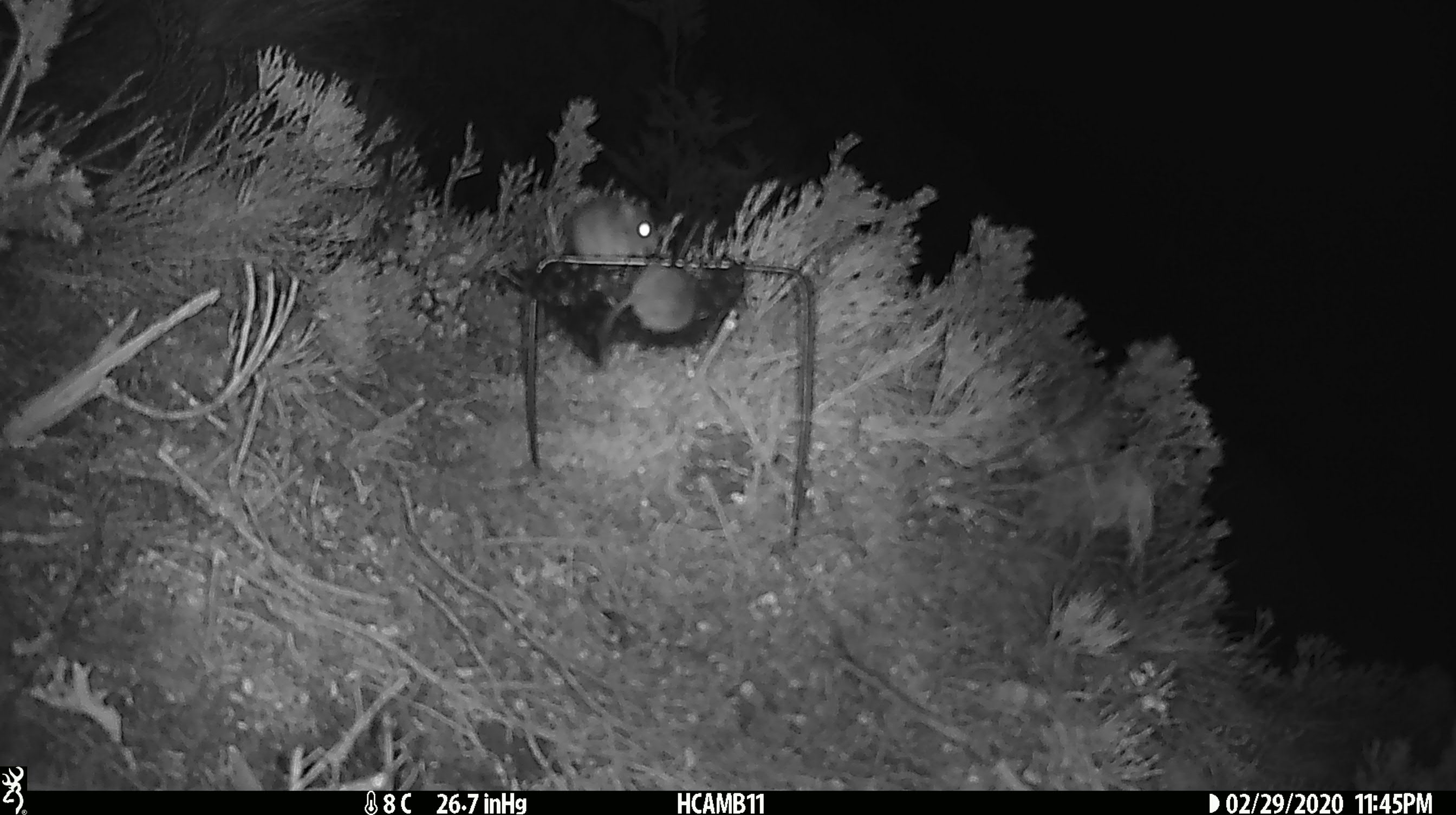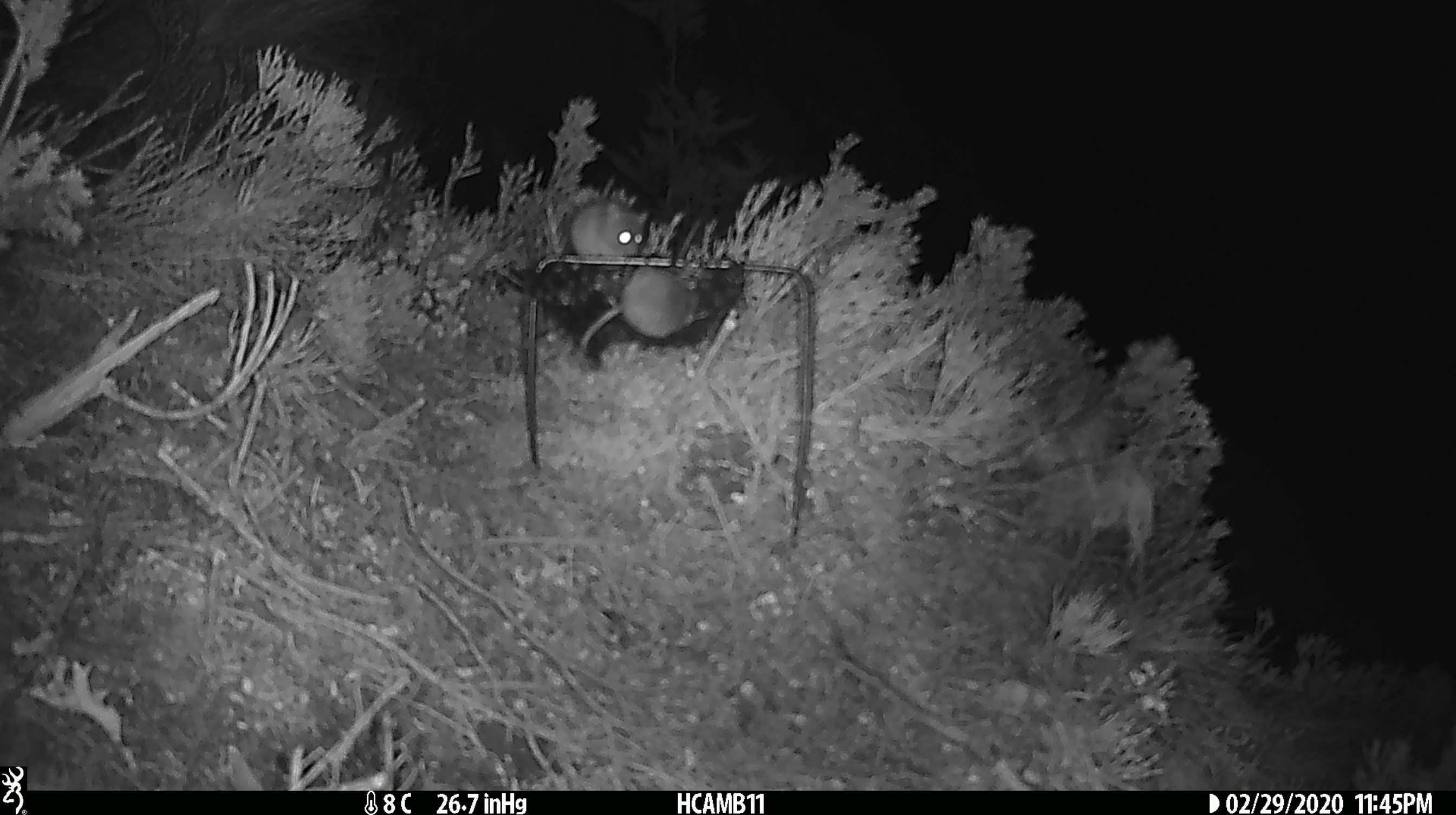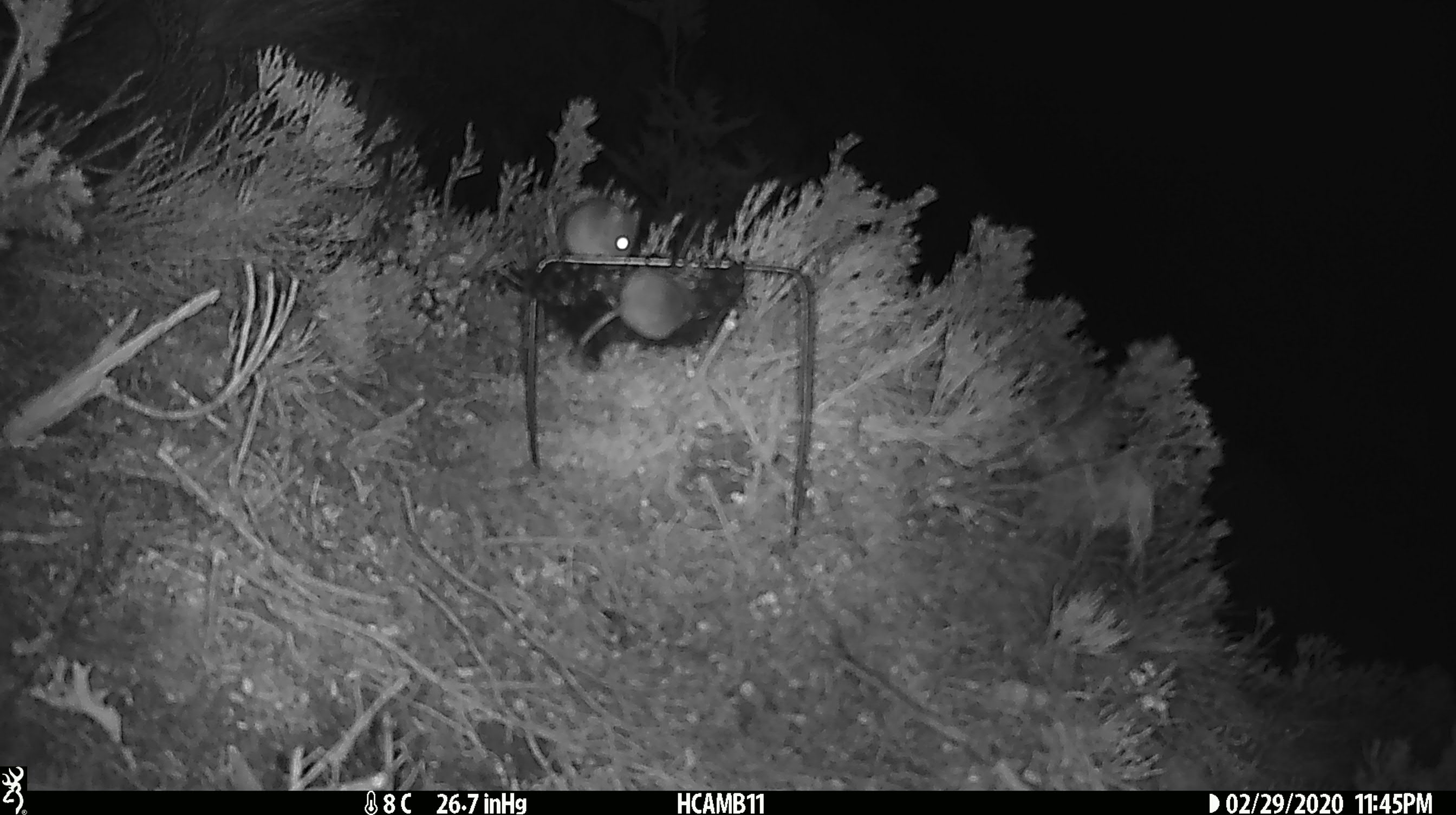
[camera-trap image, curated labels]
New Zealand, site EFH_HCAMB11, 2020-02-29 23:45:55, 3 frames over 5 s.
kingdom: Animalia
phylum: Chordata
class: Mammalia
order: Rodentia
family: Muridae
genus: Mus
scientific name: Mus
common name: mouse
Mouse (Mus).